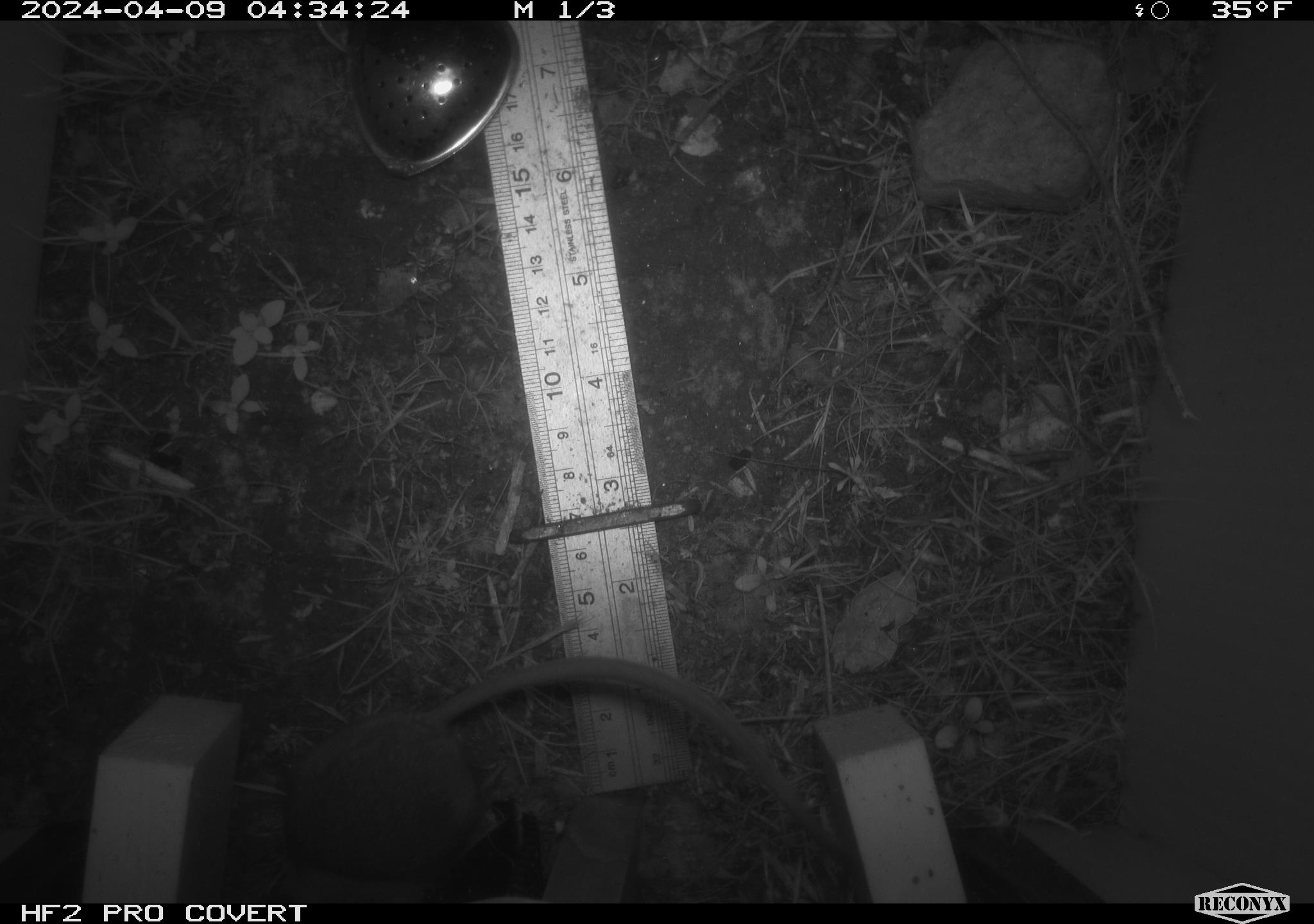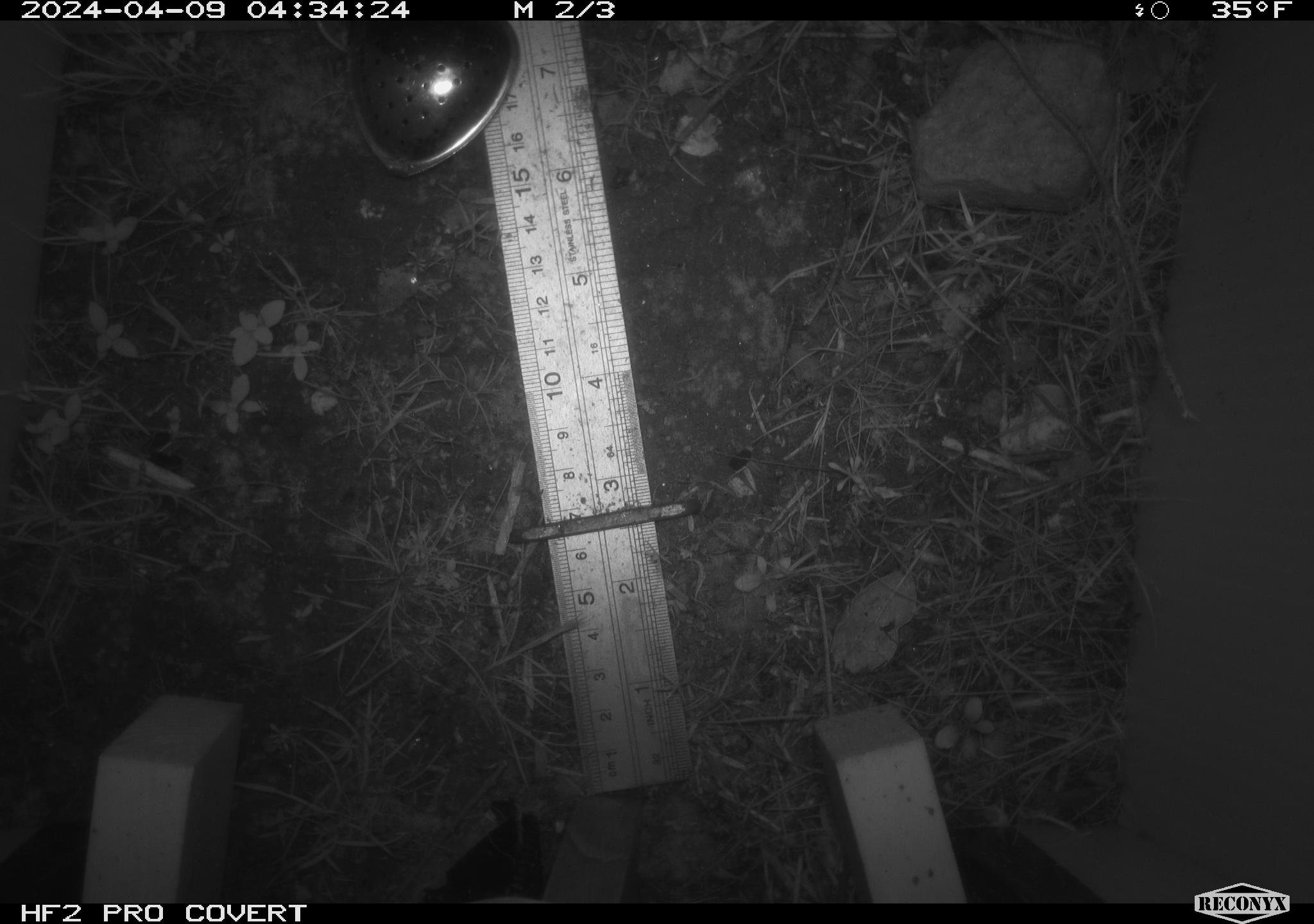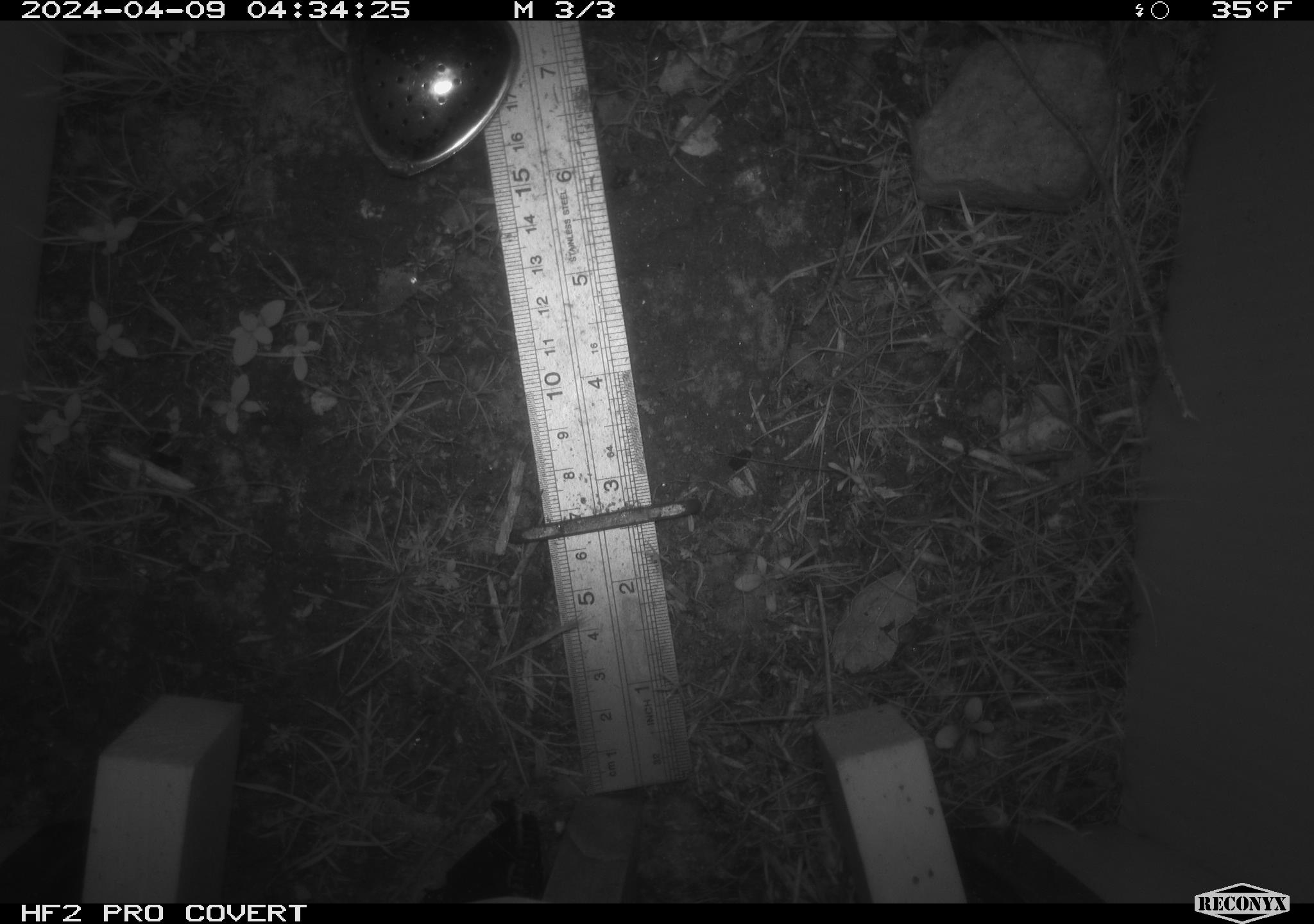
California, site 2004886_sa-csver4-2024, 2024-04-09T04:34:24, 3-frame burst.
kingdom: Animalia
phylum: Chordata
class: Mammalia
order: Rodentia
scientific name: Rodentia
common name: mouse species